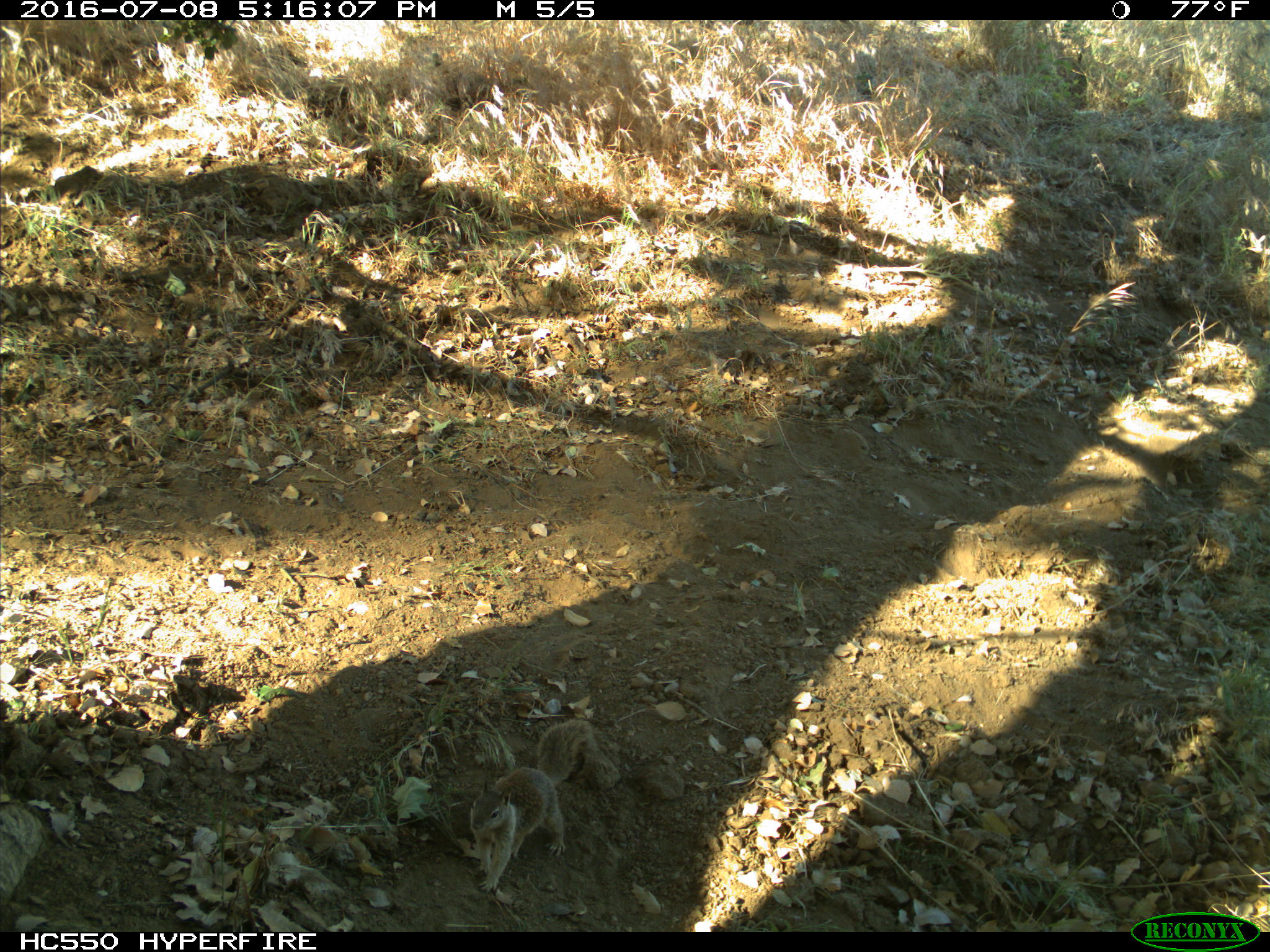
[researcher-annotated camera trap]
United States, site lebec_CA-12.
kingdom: Animalia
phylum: Chordata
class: Mammalia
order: Rodentia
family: Sciuridae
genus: Otospermophilus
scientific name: Otospermophilus beecheyi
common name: california ground squirrel